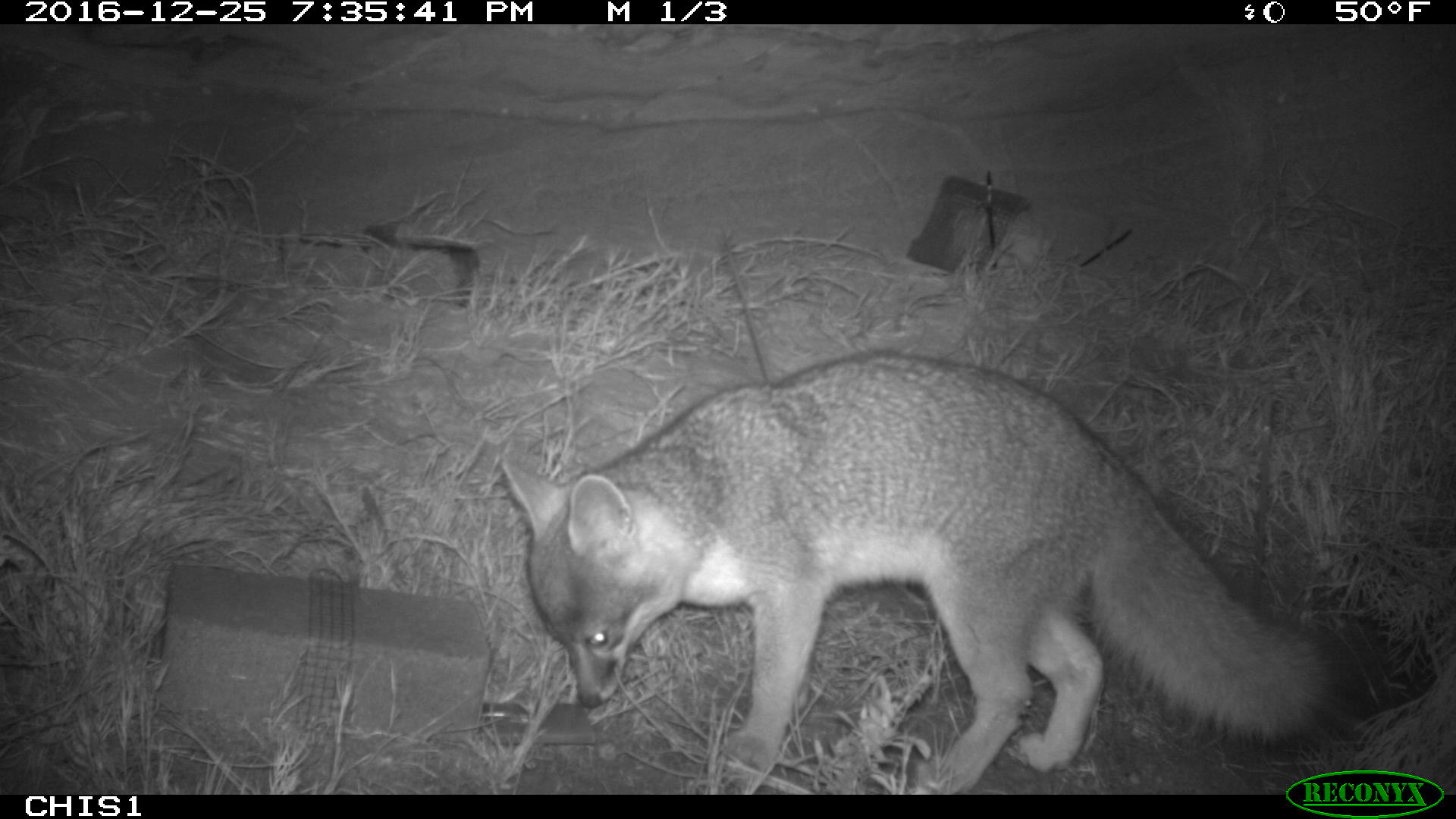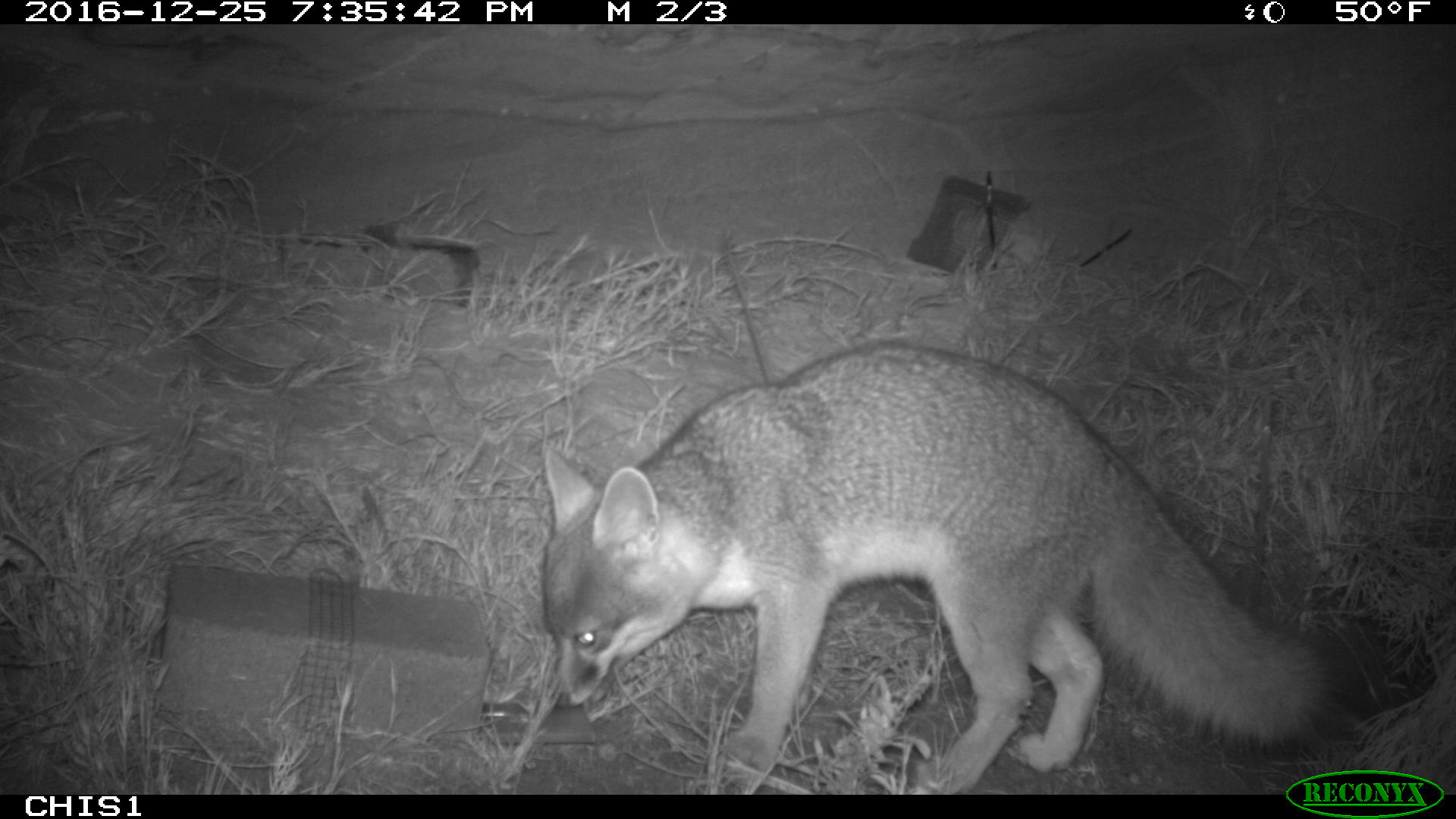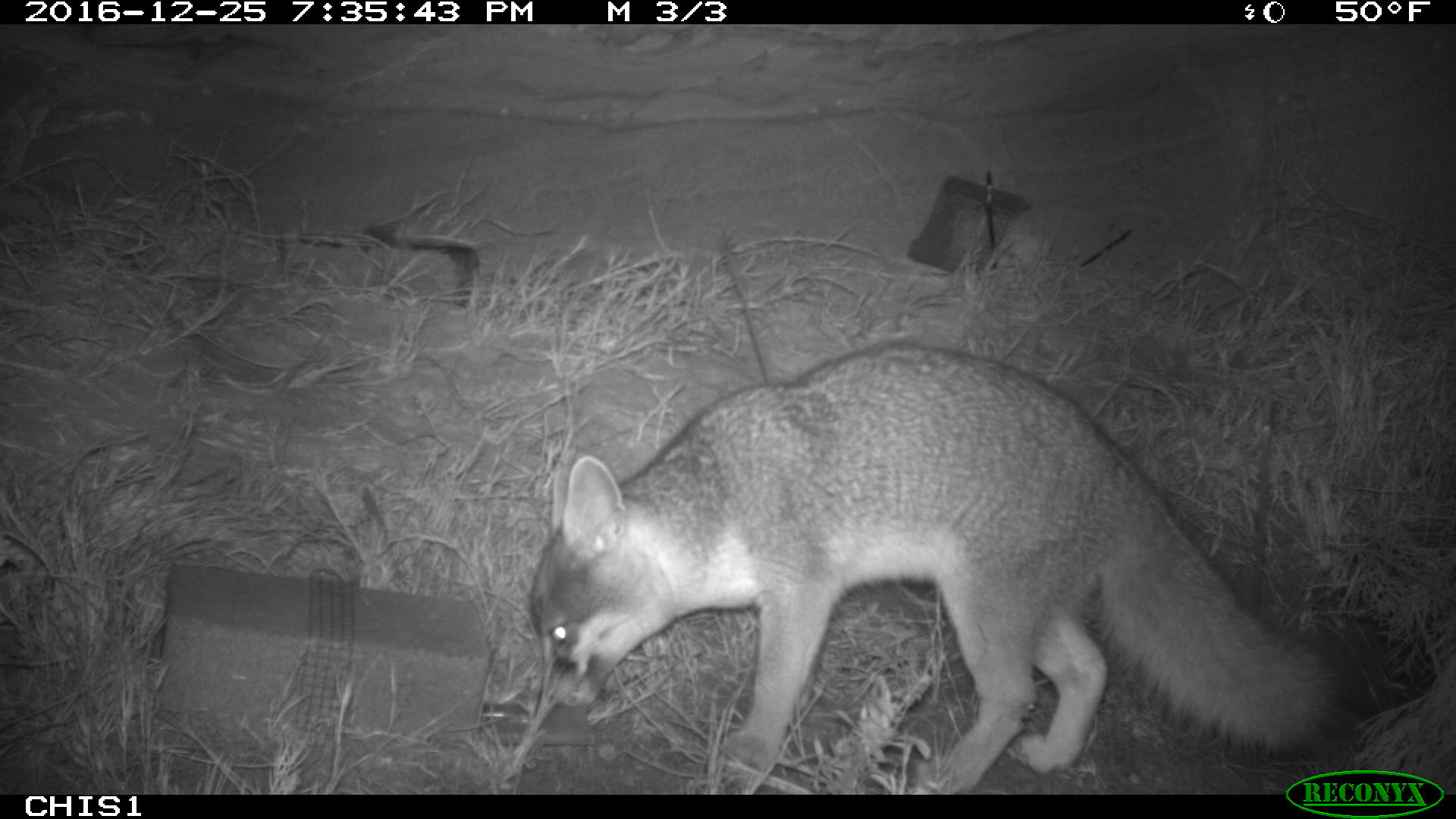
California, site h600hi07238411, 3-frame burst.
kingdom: Animalia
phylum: Chordata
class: Mammalia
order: Carnivora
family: Canidae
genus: Urocyon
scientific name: Urocyon littoralis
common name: island fox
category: fox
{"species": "fox (island fox) (Urocyon littoralis)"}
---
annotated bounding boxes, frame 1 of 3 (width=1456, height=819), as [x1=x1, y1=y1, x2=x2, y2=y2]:
fox: [x1=501, y1=349, x2=1354, y2=793]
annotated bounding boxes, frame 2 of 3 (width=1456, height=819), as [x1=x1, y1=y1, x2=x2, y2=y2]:
fox: [x1=543, y1=339, x2=1351, y2=795]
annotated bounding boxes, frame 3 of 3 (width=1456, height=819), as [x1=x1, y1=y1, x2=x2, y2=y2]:
fox: [x1=529, y1=338, x2=1345, y2=792]